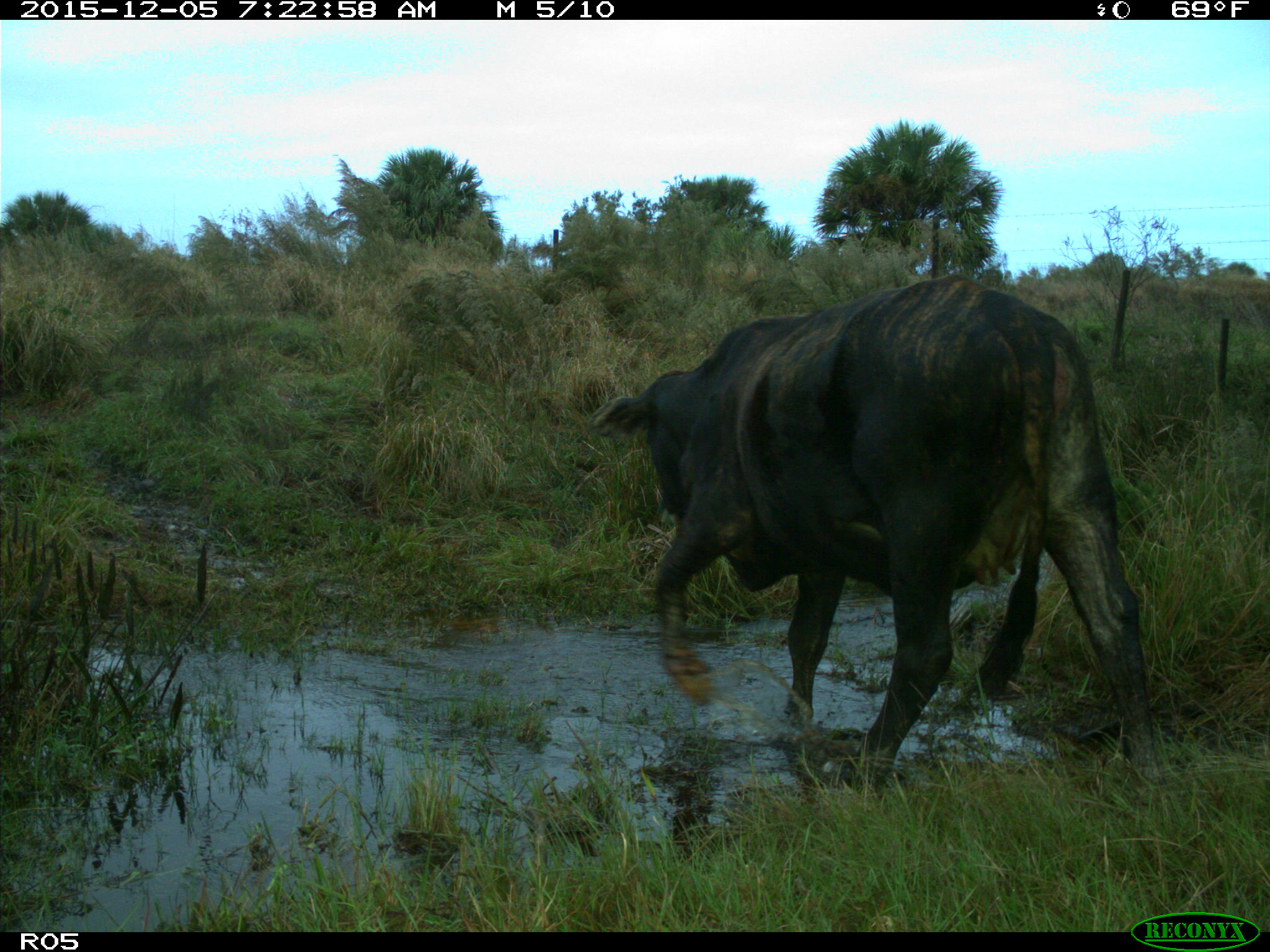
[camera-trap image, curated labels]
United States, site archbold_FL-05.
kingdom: Animalia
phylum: Chordata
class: Mammalia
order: Artiodactyla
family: Bovidae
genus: Bos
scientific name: Bos taurus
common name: domestic cow